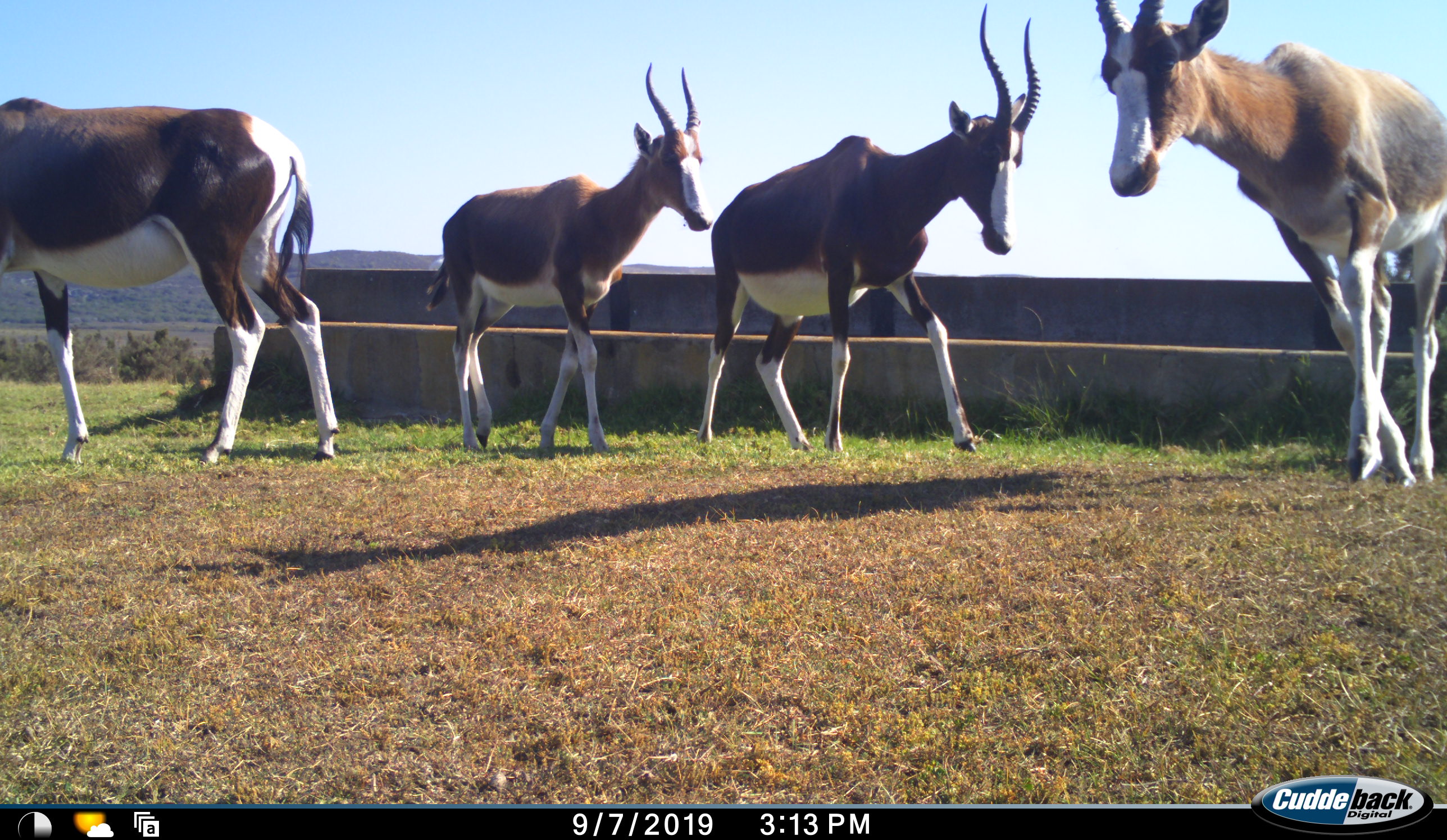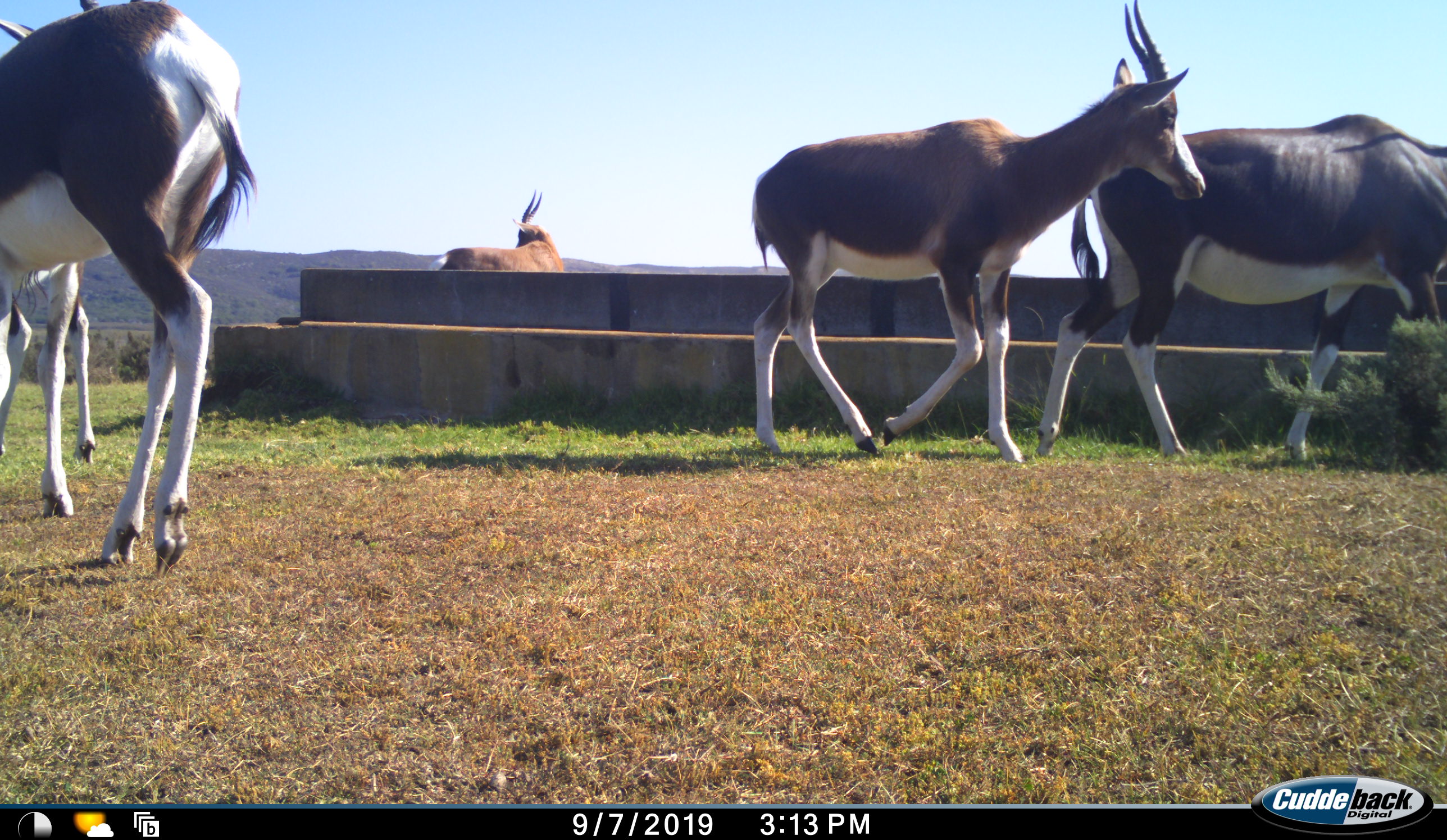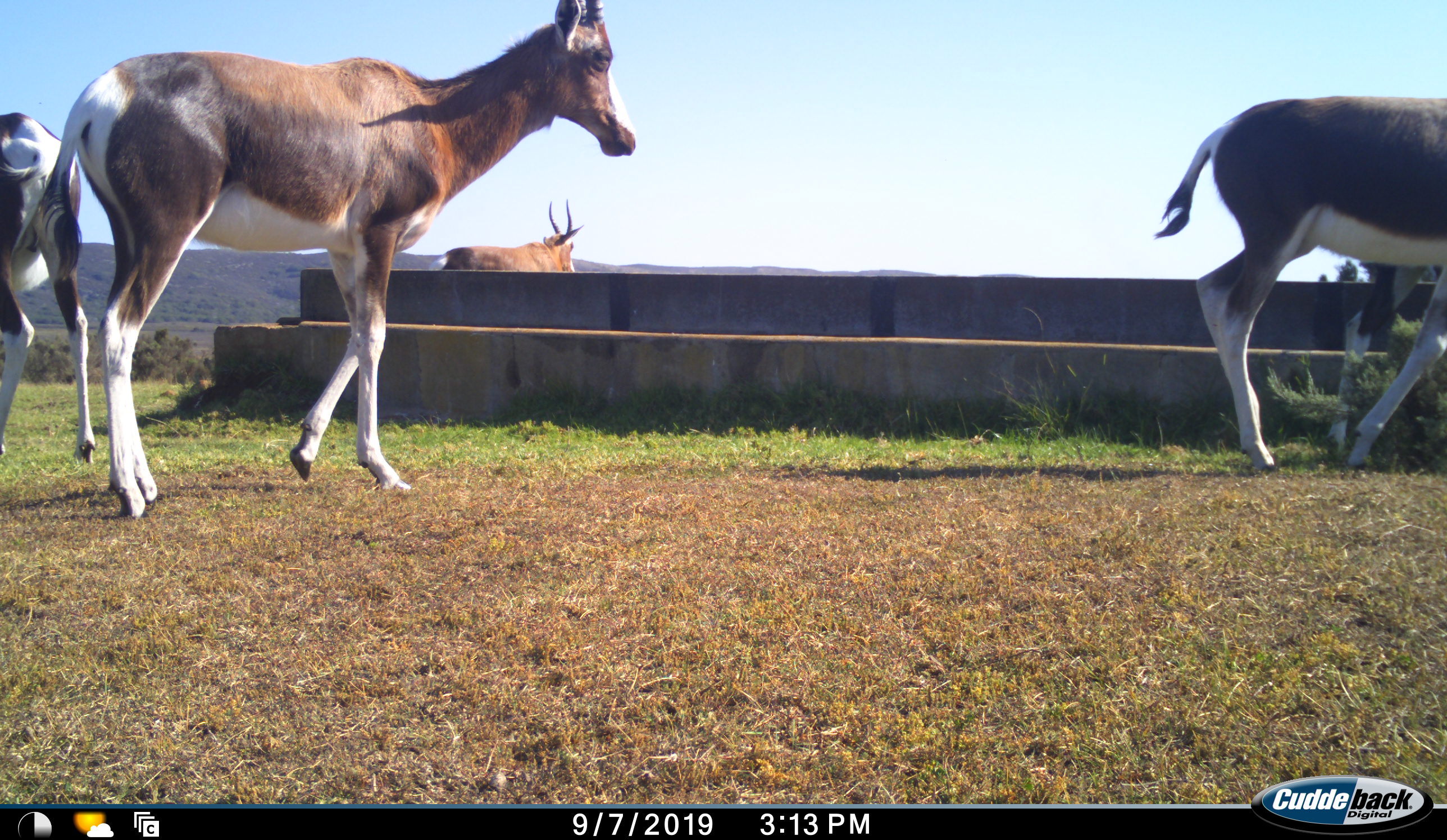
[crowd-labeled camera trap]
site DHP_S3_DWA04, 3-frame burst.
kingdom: Animalia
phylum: Chordata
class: Mammalia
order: Artiodactyla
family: Bovidae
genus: Damaliscus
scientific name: Damaliscus pygargus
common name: bontebok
Bontebok (Damaliscus pygargus), count 5. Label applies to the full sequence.